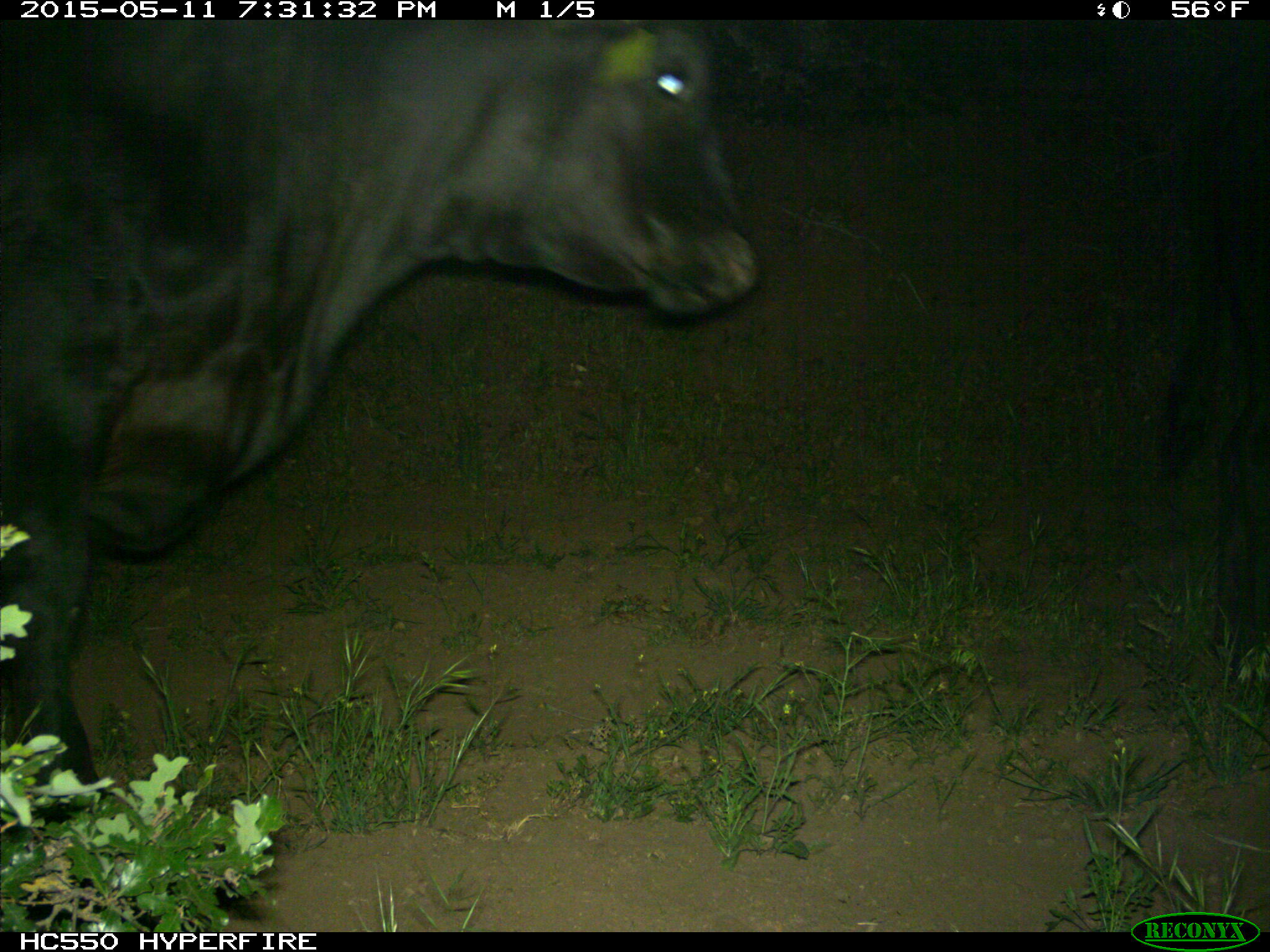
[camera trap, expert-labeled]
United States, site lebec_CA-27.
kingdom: Animalia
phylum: Chordata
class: Mammalia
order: Artiodactyla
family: Bovidae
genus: Bos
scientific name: Bos taurus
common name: domestic cow